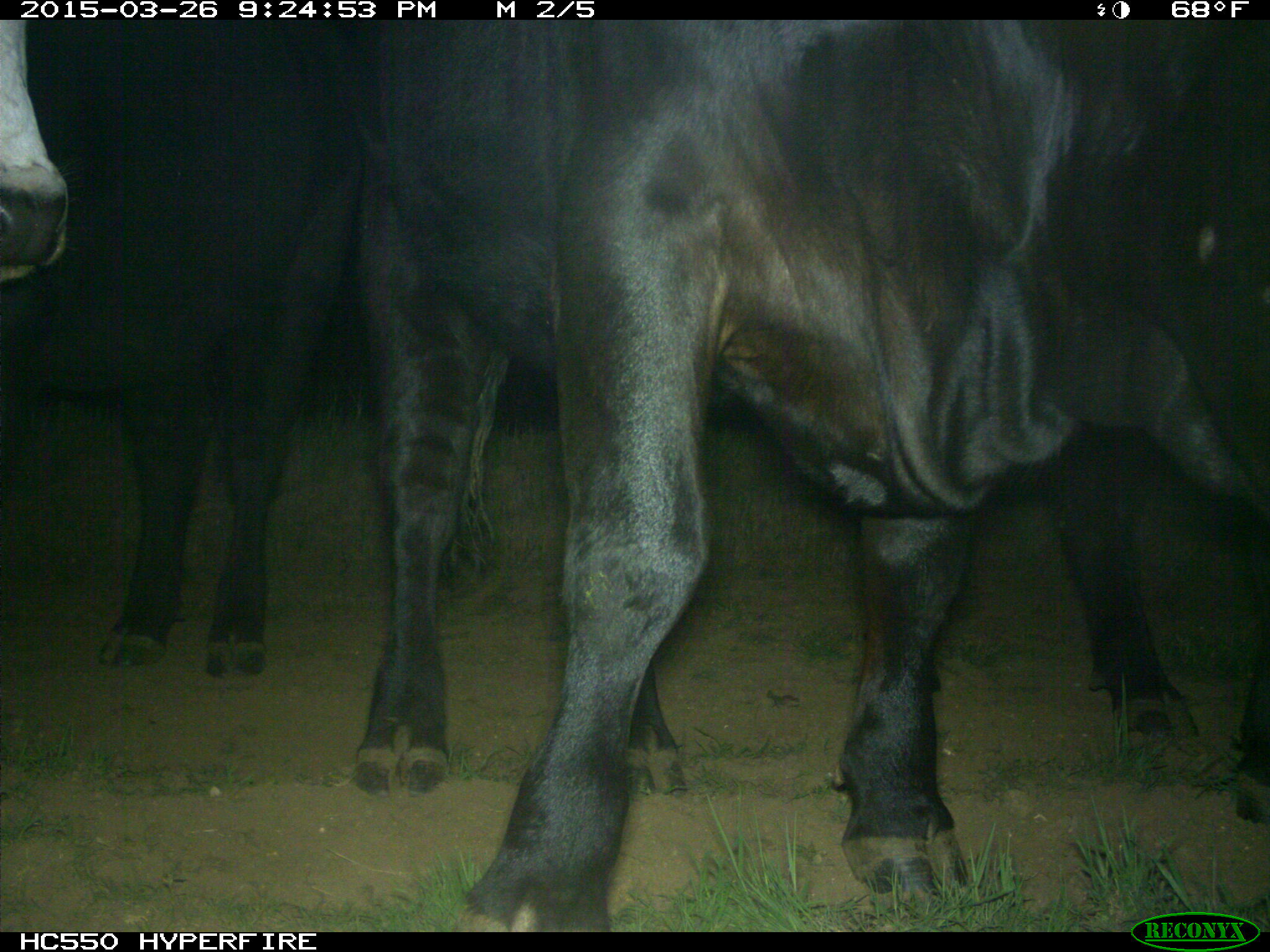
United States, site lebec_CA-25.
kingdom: Animalia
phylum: Chordata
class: Mammalia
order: Artiodactyla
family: Bovidae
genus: Bos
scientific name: Bos taurus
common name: domestic cow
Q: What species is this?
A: Bos taurus (domestic cow).